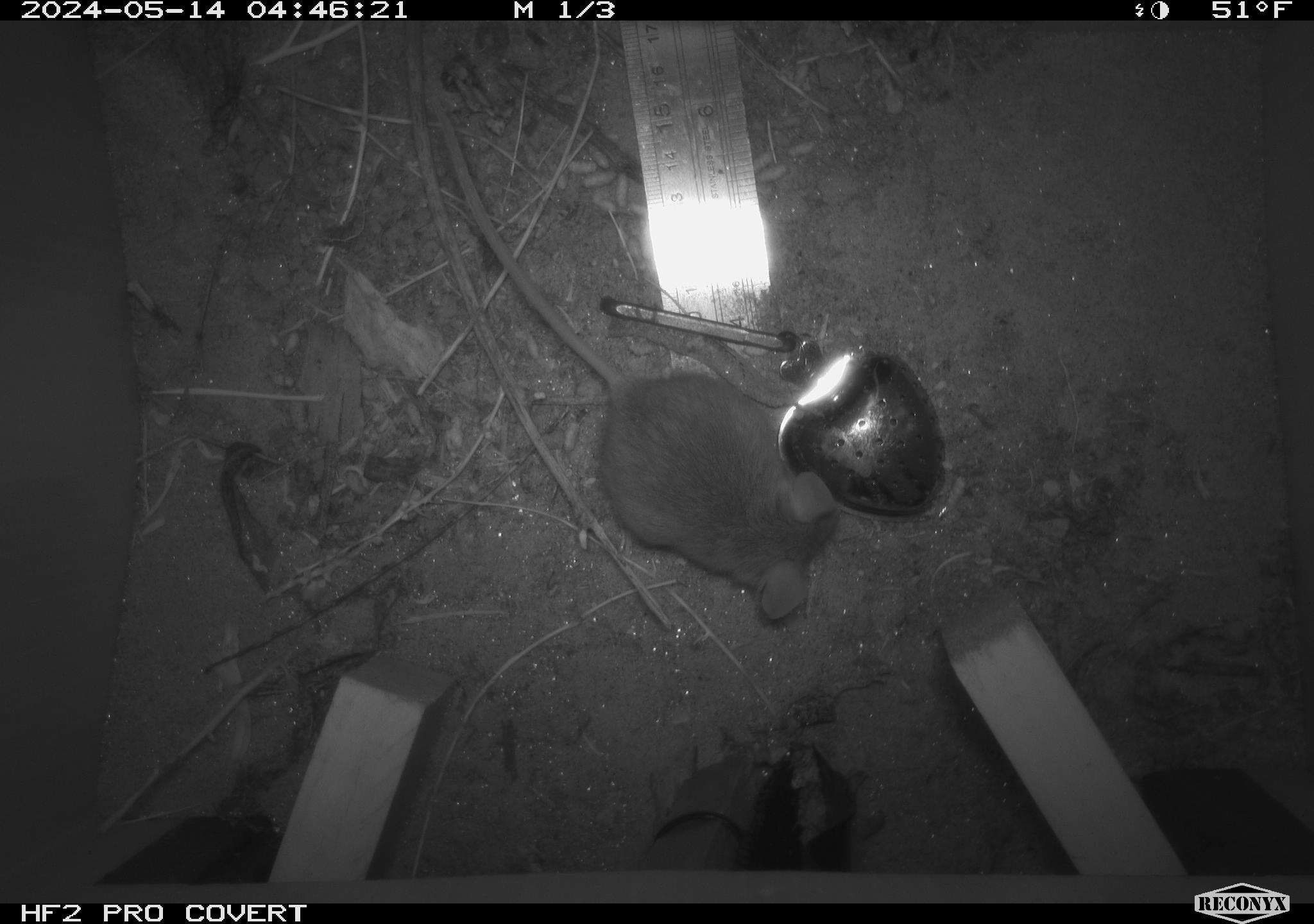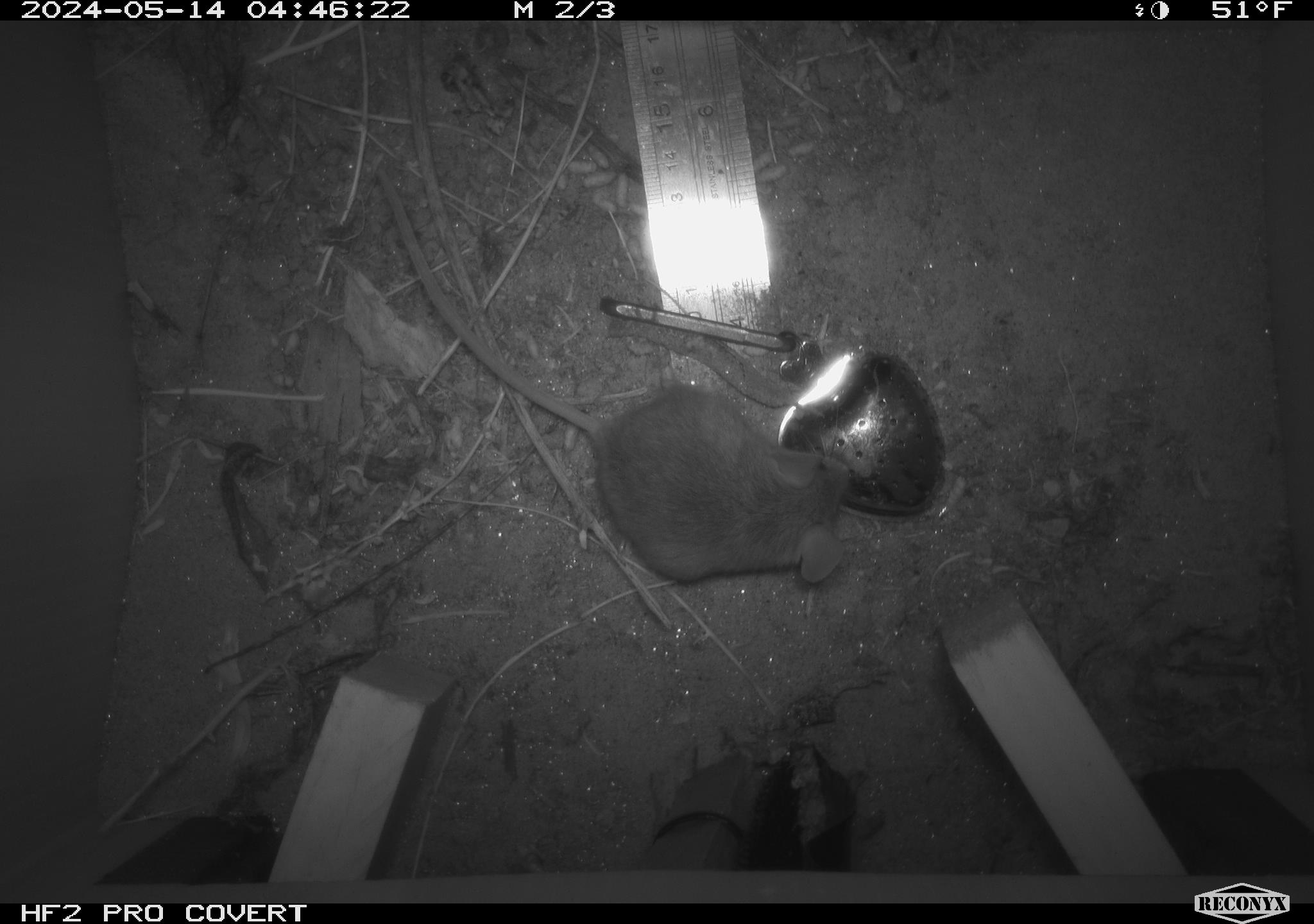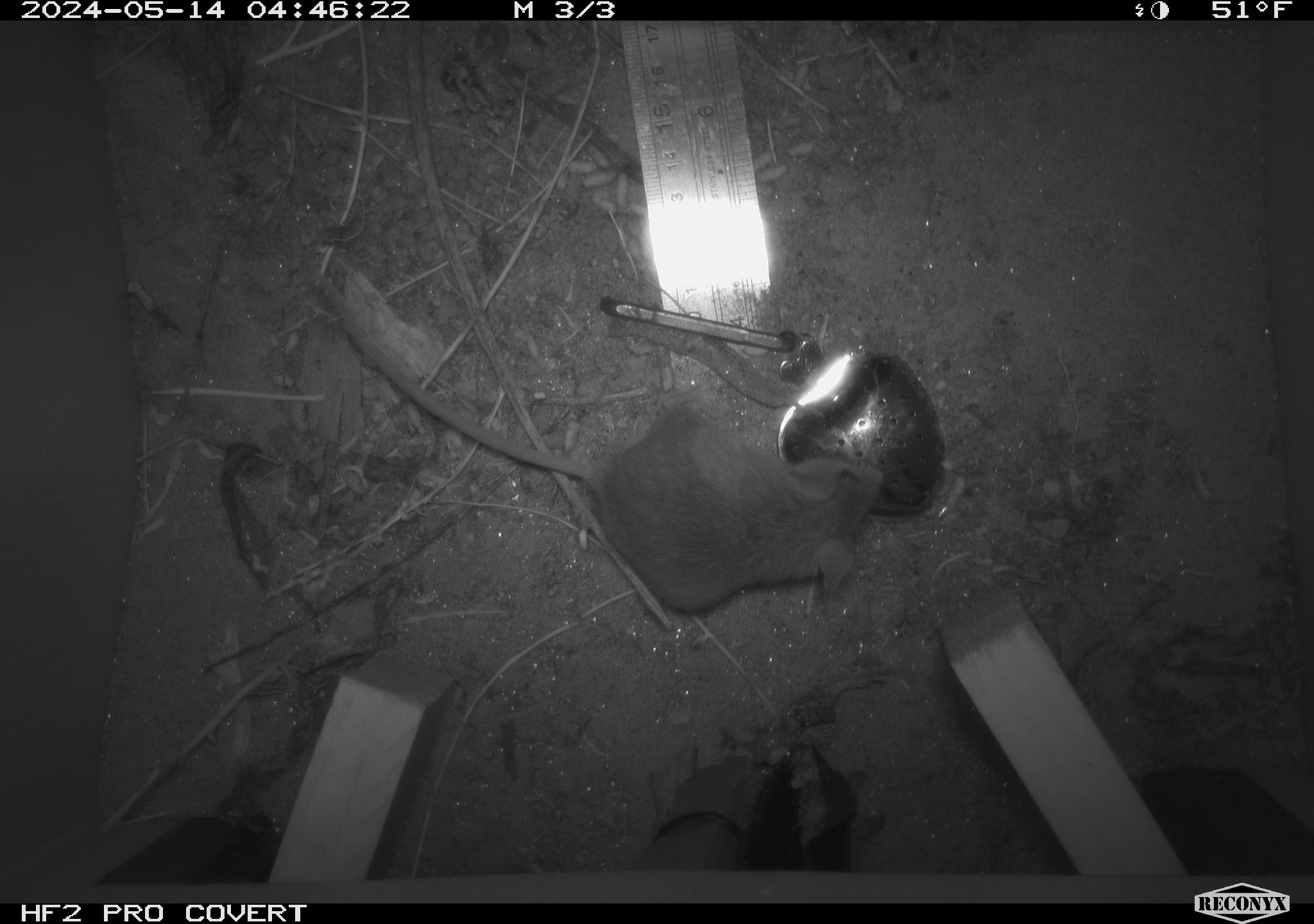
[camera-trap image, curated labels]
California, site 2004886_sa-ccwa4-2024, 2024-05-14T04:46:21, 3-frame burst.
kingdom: Animalia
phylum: Chordata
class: Mammalia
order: Rodentia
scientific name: Rodentia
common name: mouse species